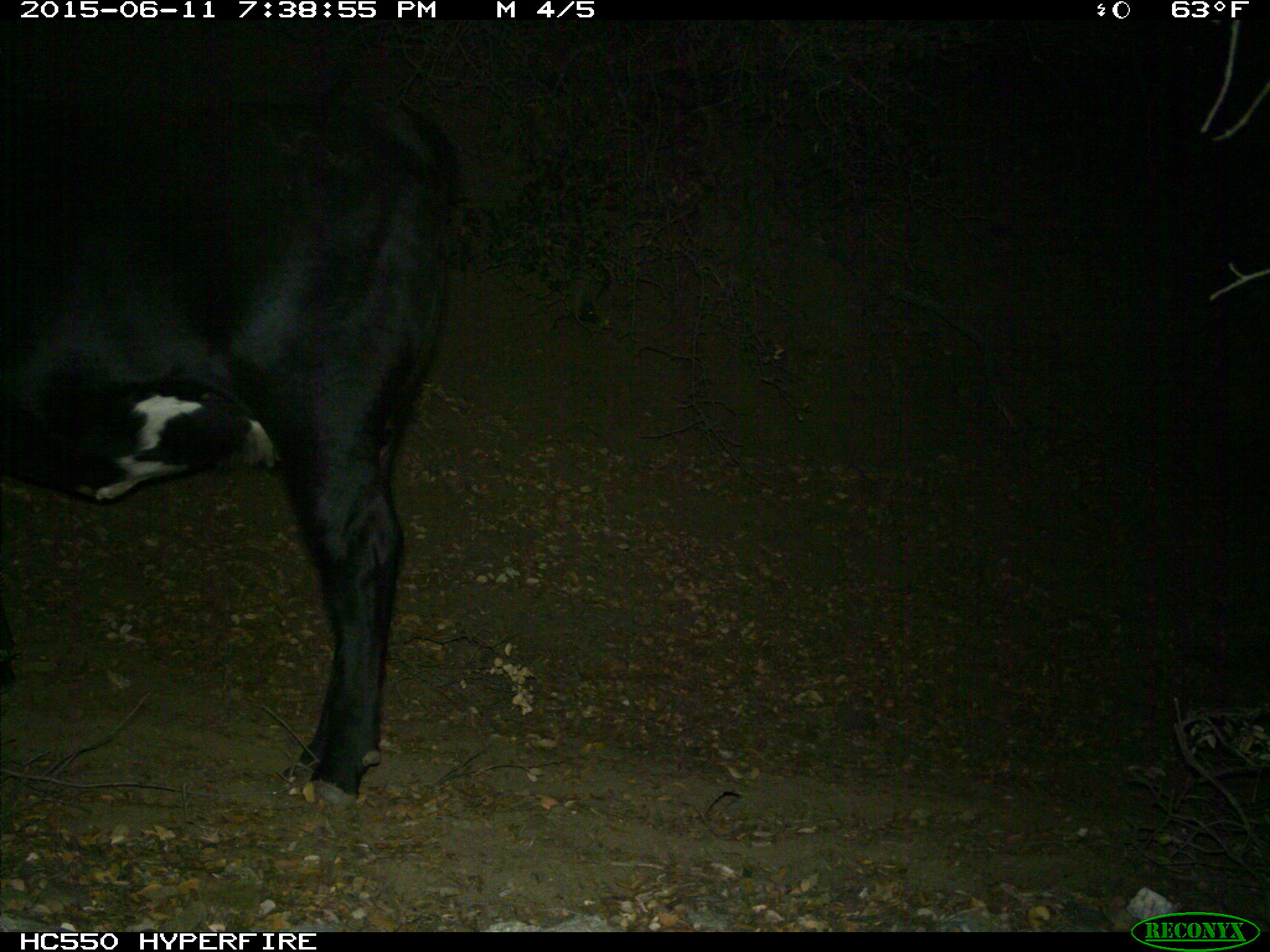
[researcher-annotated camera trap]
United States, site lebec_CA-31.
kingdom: Animalia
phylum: Chordata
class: Mammalia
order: Artiodactyla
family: Bovidae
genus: Bos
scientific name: Bos taurus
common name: domestic cow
Bos taurus (domestic cow).